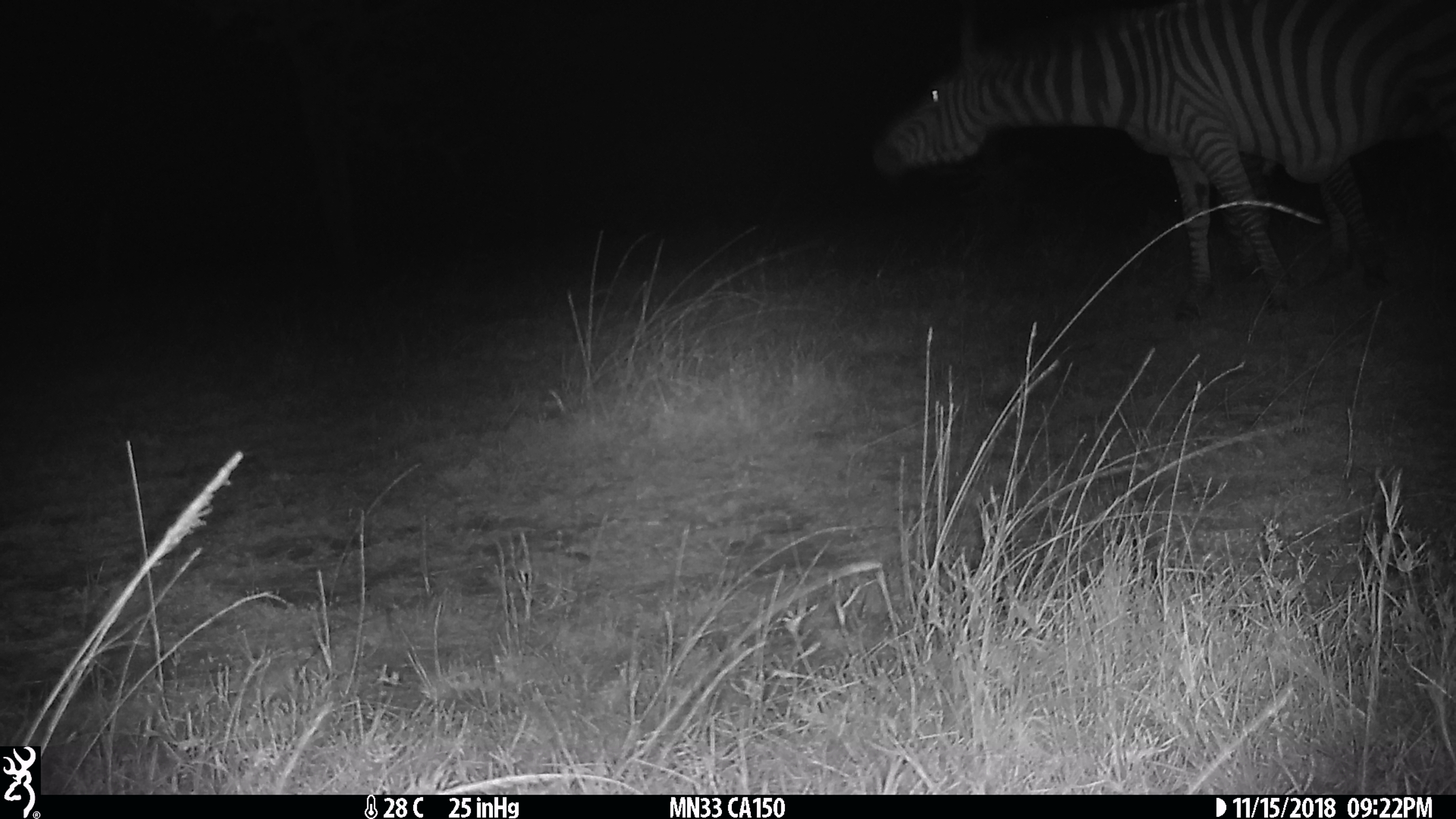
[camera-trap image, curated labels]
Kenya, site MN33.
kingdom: Animalia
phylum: Chordata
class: Mammalia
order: Perissodactyla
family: Equidae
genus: Equus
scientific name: Equus quagga burchellii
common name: burchell's zebra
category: zebra